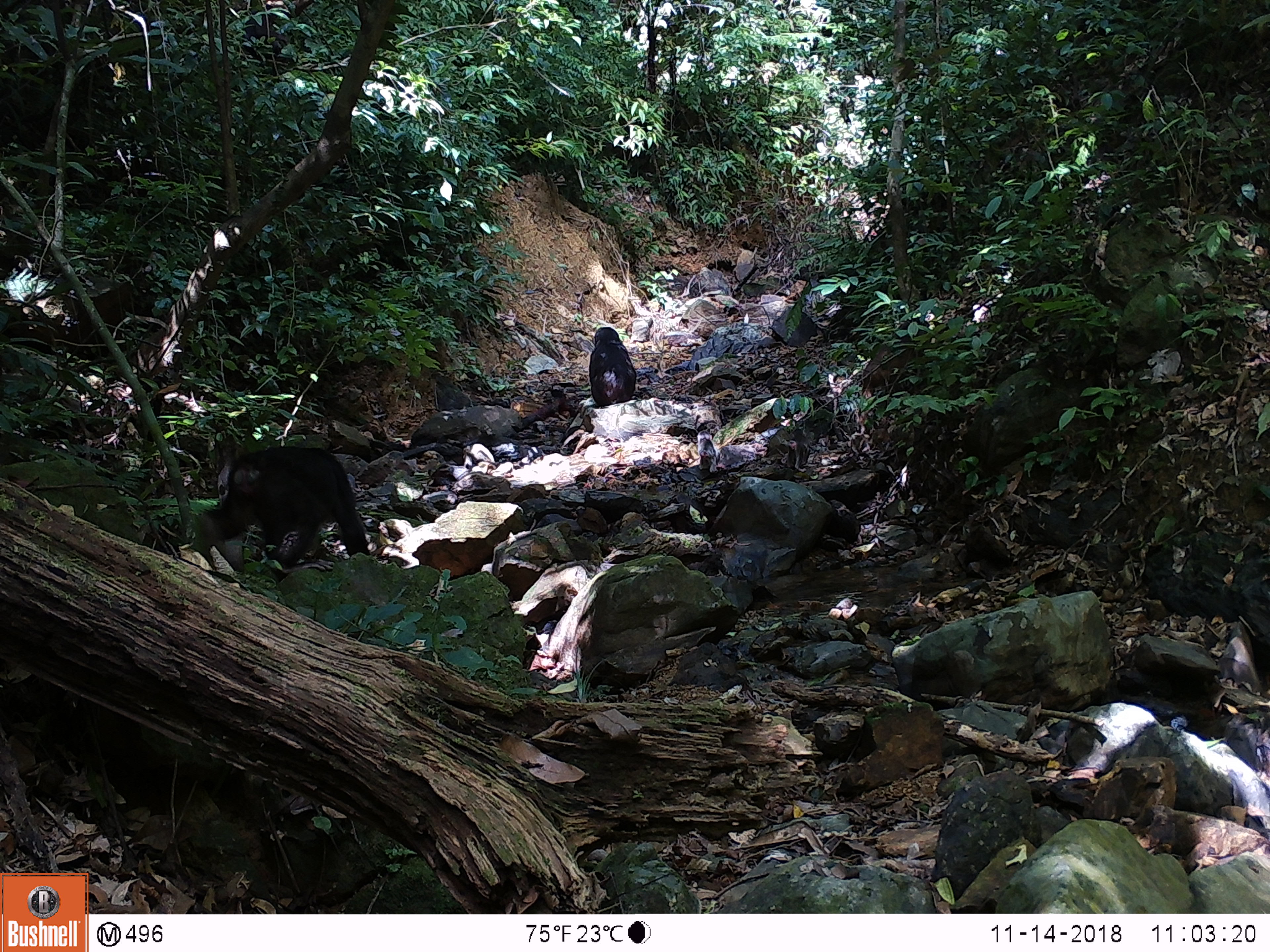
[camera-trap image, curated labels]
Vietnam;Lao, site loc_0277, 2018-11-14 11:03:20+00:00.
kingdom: Animalia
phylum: Chordata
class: Mammalia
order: Primates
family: Cercopithecidae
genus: Macaca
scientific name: Macaca arctoides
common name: stump-tailed macaque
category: stump tailed macaque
Stump tailed macaque (stump-tailed macaque) (Macaca arctoides). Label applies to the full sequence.